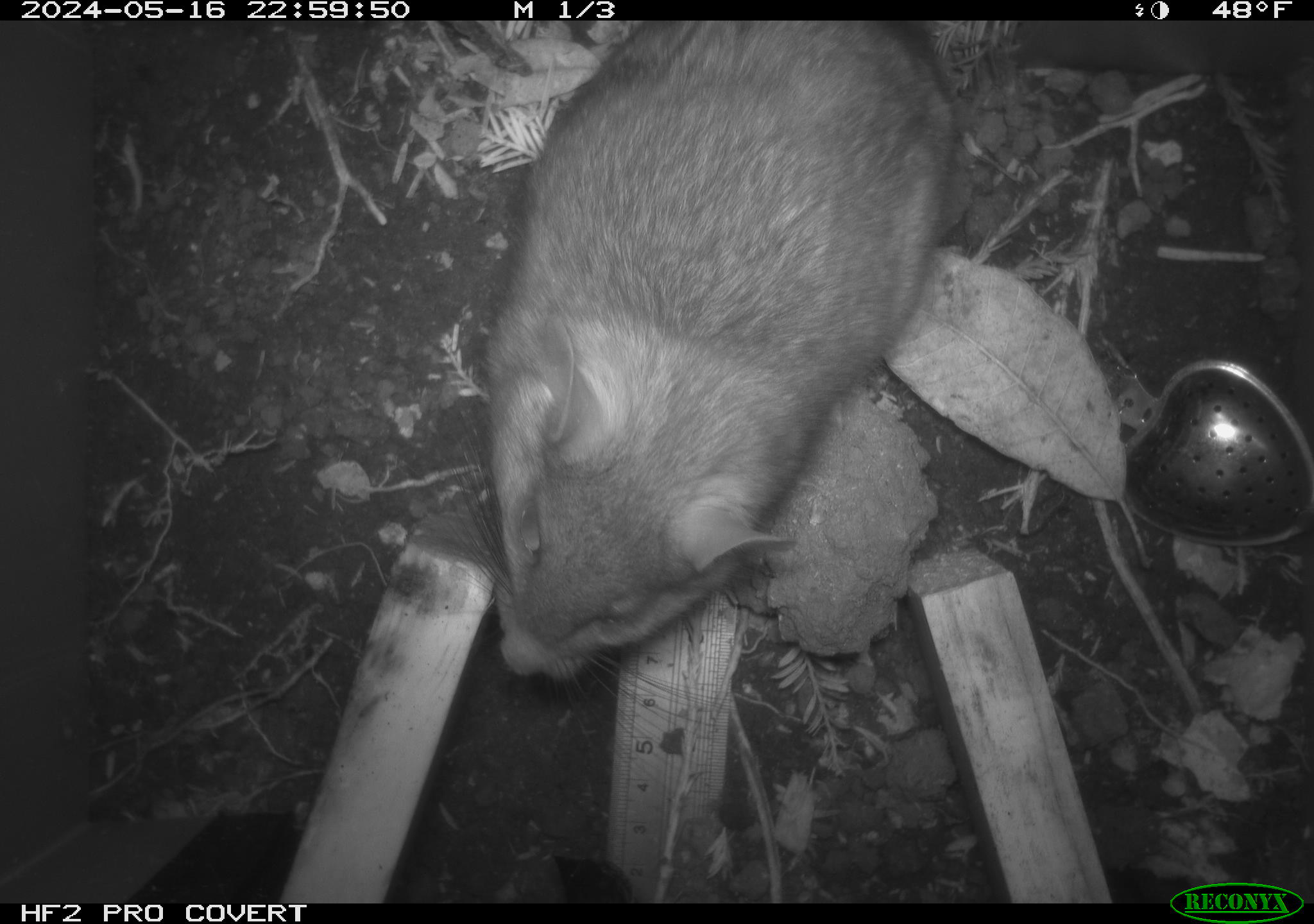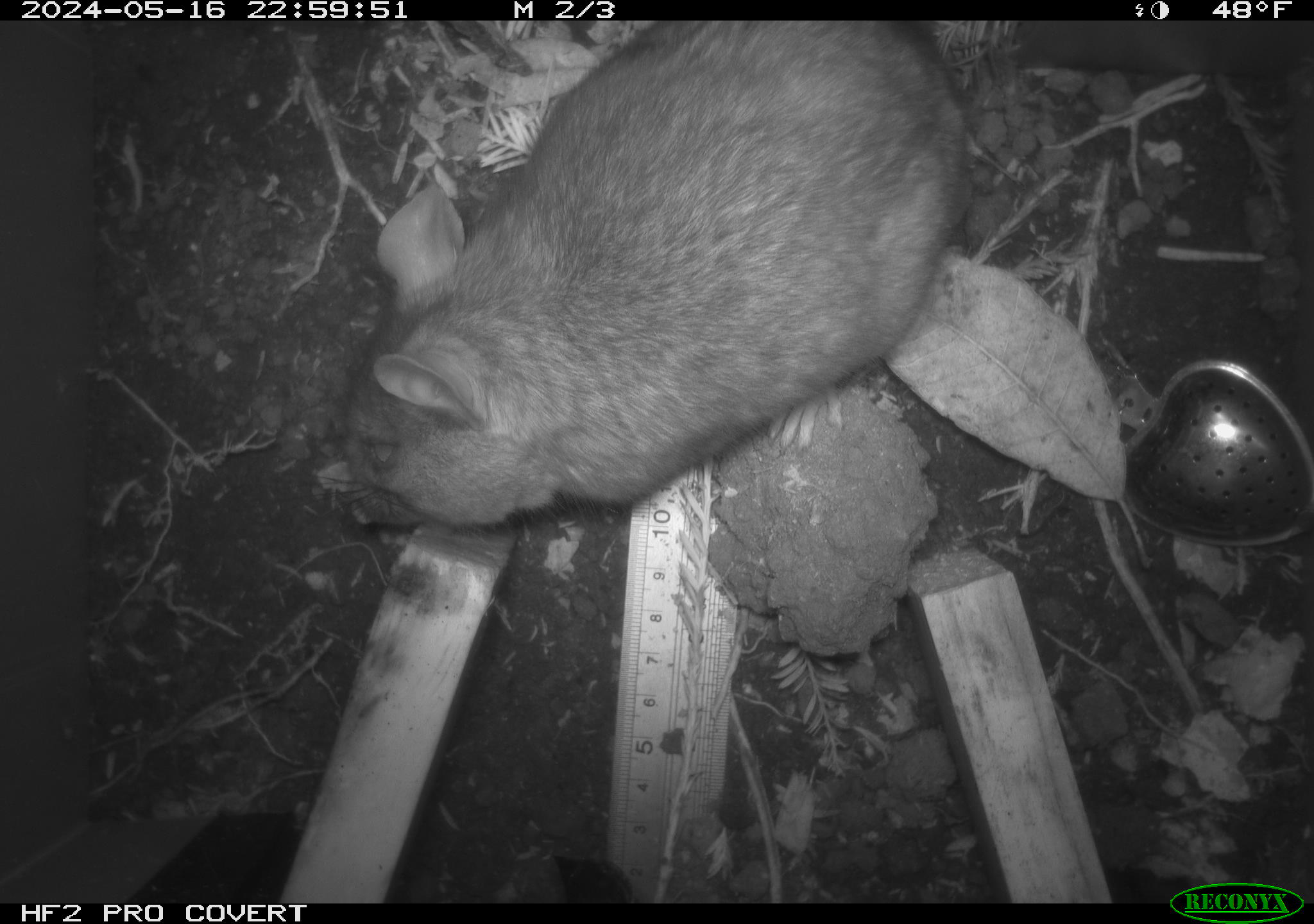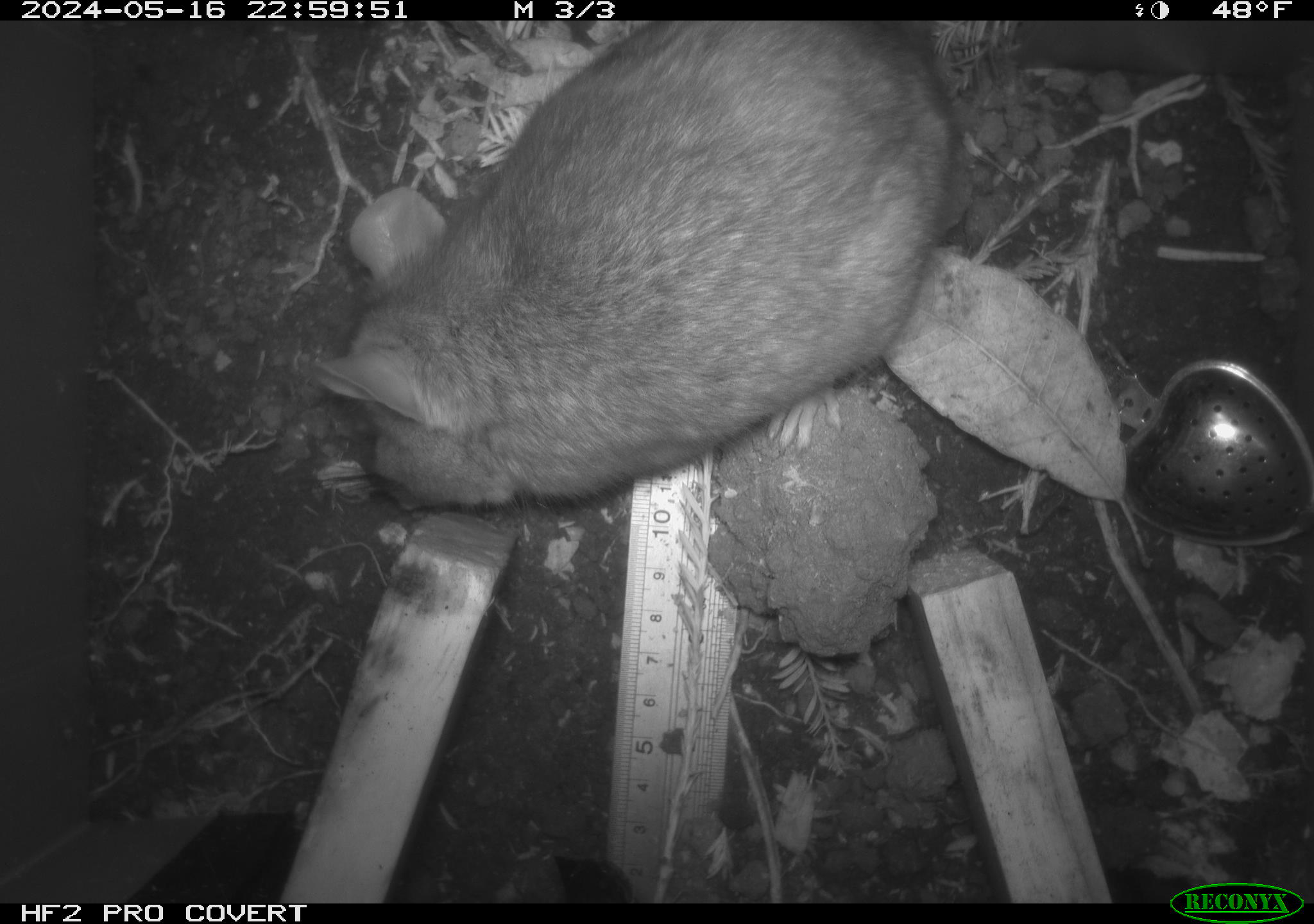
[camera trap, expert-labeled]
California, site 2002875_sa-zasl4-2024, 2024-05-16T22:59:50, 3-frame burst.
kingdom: Animalia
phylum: Chordata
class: Mammalia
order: Rodentia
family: Cricetidae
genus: Neotoma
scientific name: Neotoma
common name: pack rat or woodrat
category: neotoma species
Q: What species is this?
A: Neotoma species (pack rat or woodrat) (Neotoma).